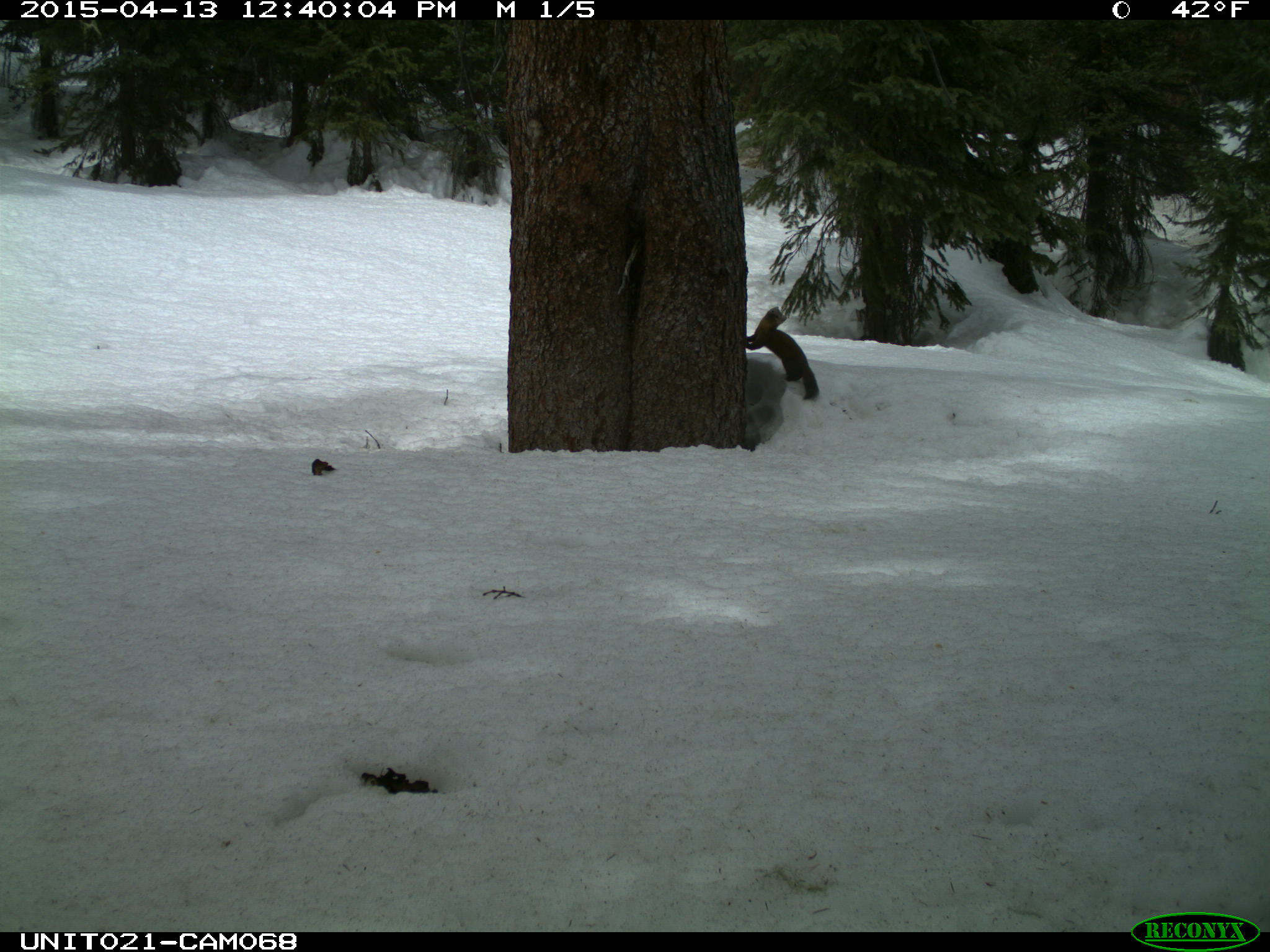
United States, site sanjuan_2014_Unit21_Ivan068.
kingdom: Animalia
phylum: Chordata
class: Mammalia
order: Carnivora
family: Mustelidae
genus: Martes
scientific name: Martes americana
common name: american marten